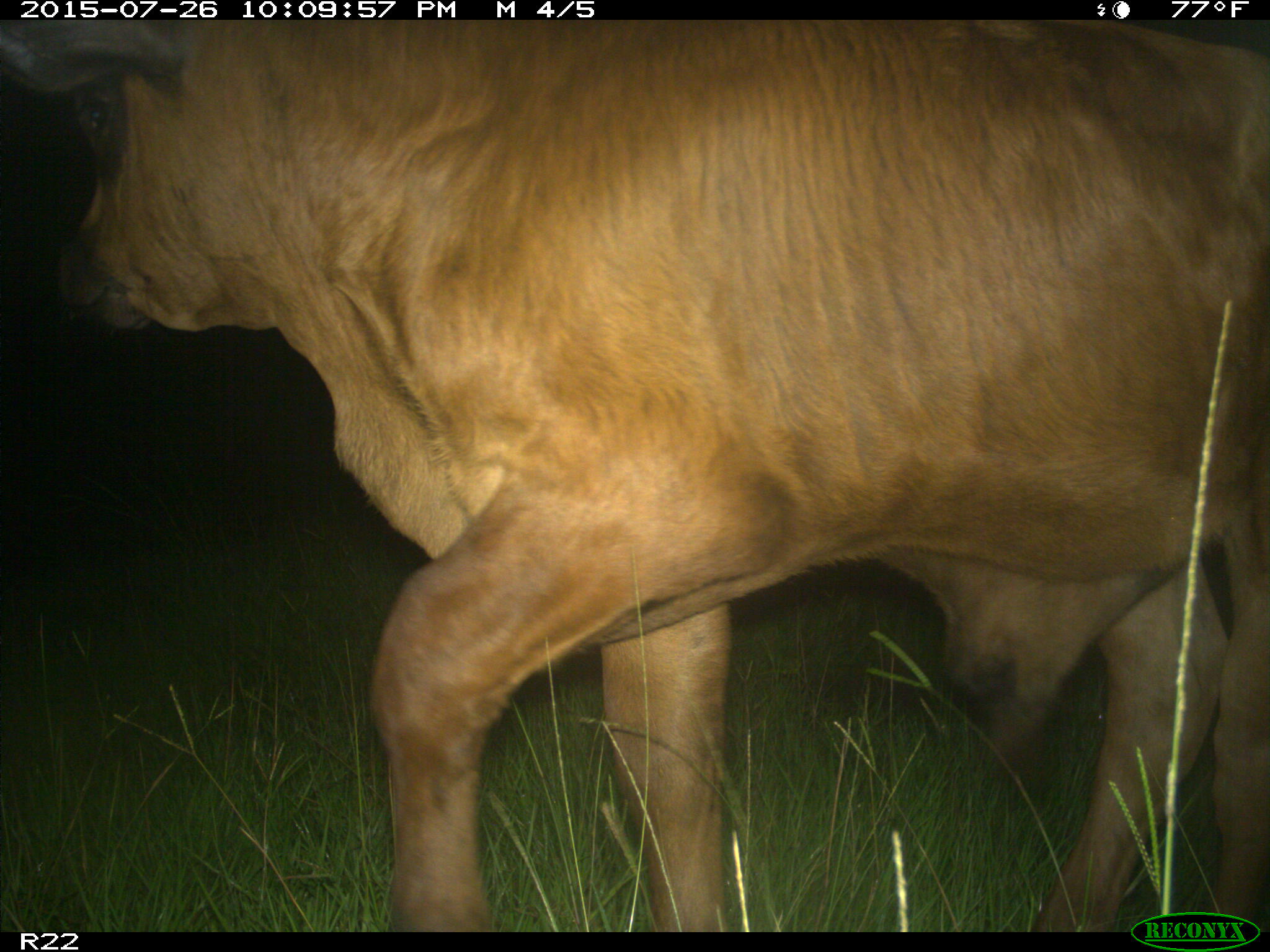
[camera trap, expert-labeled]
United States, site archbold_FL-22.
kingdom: Animalia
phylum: Chordata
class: Mammalia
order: Artiodactyla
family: Bovidae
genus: Bos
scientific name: Bos taurus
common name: domestic cow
Bos taurus (domestic cow).